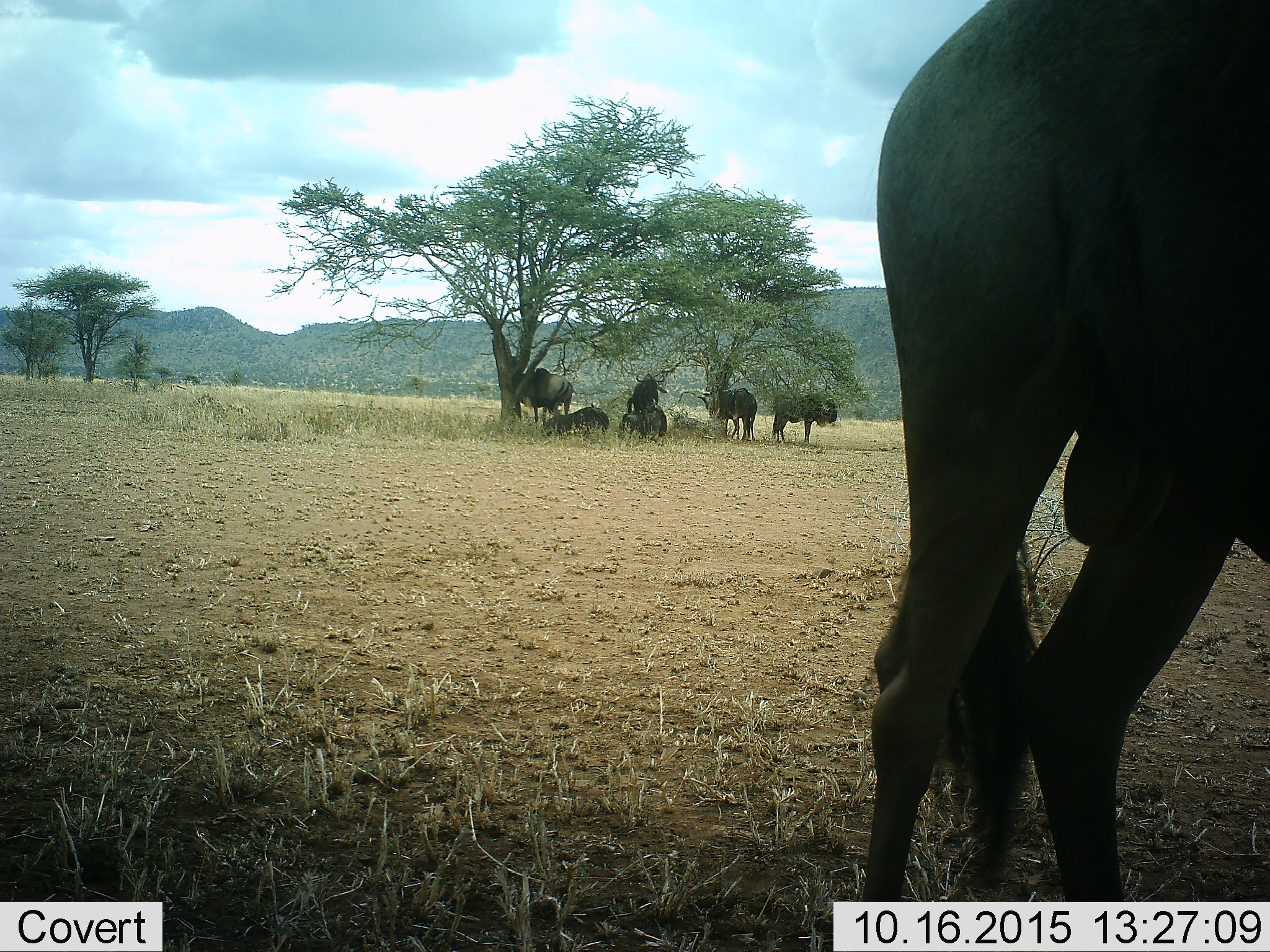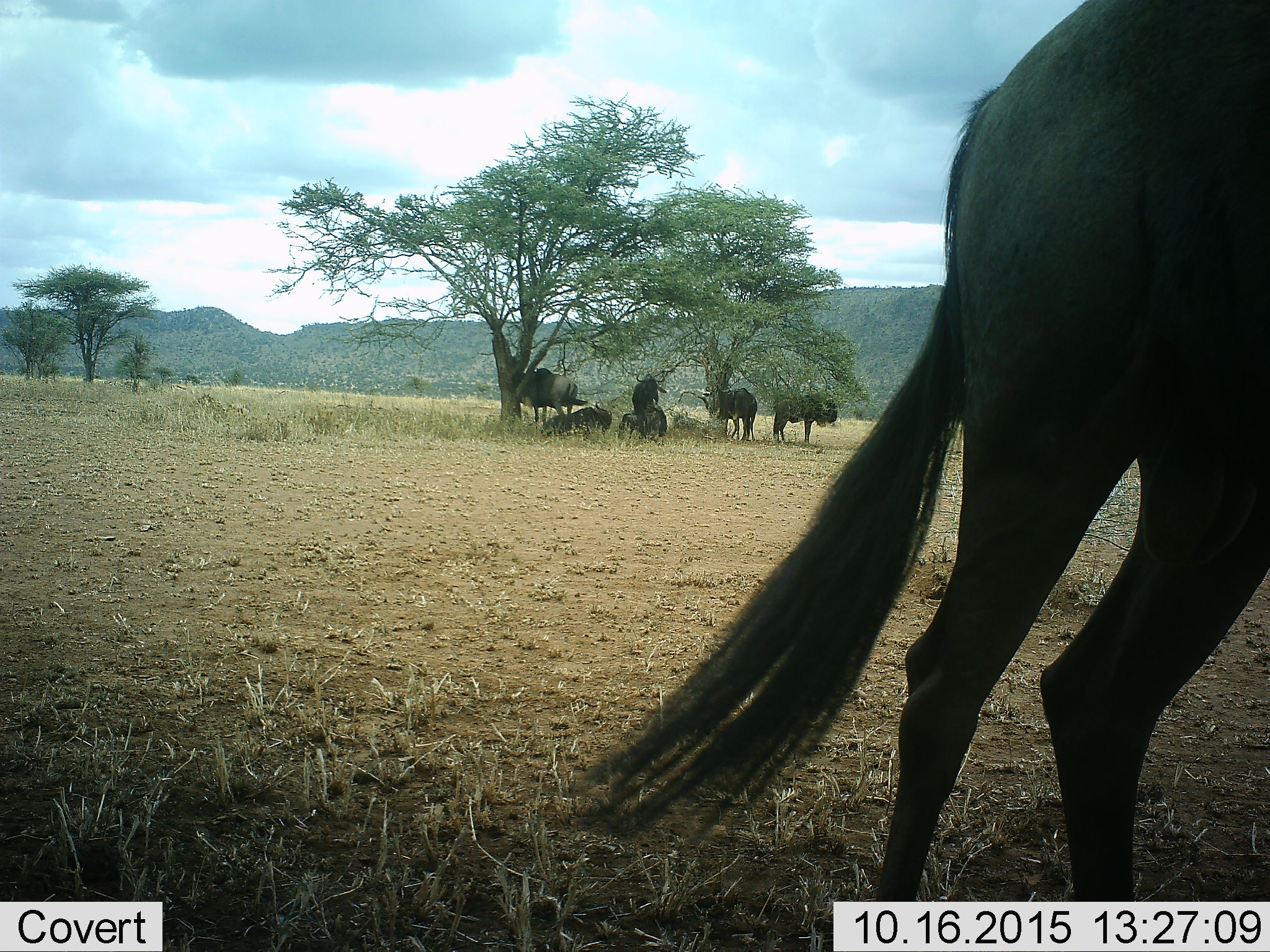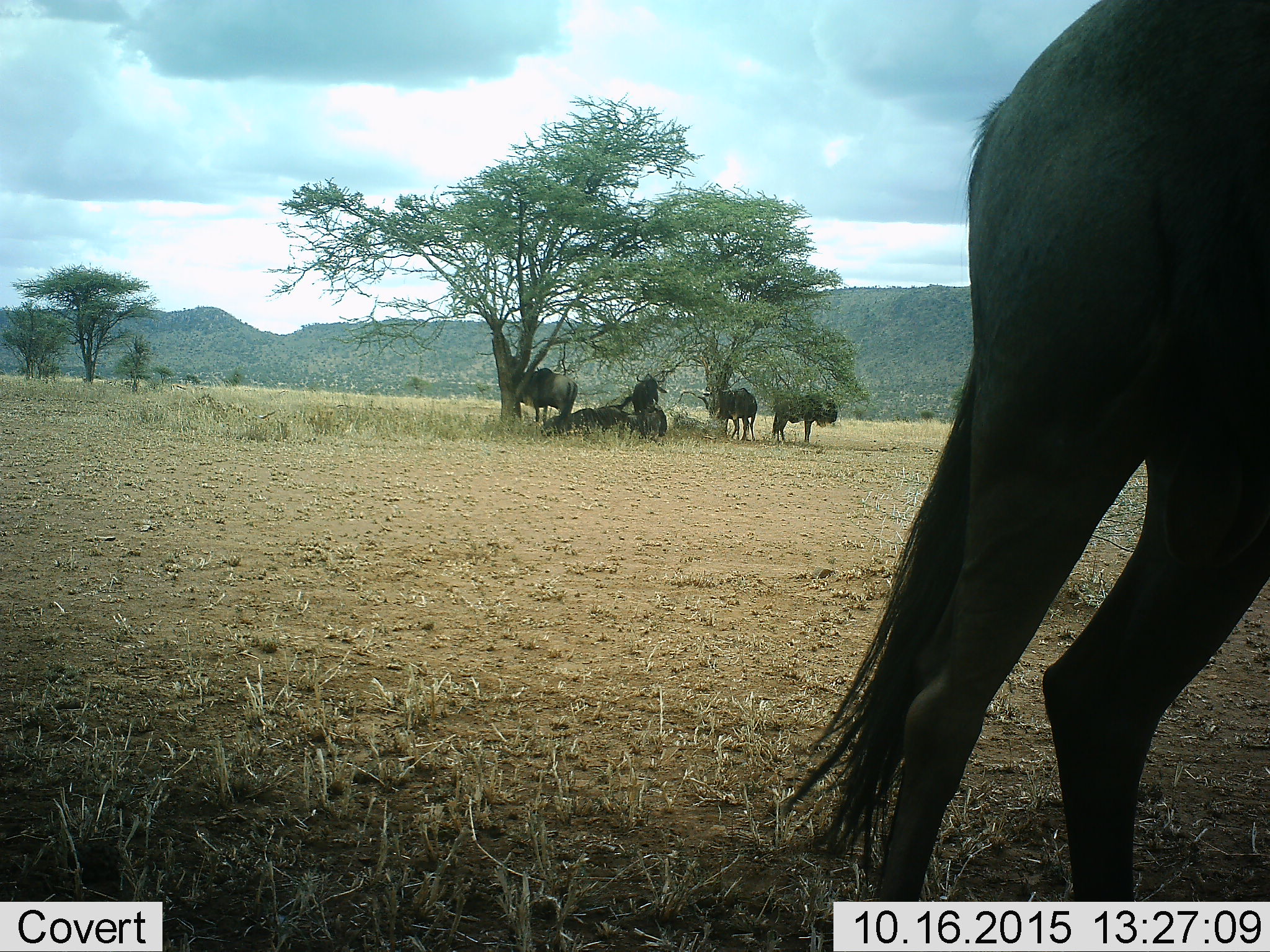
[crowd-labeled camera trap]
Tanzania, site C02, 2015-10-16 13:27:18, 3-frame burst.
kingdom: Animalia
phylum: Chordata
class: Mammalia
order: Artiodactyla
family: Bovidae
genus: Connochaetes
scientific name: Connochaetes taurinus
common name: blue wildebeest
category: wildebeest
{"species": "wildebeest (blue wildebeest) (Connochaetes taurinus)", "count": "7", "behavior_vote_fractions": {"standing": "88%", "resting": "81%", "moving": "0%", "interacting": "0%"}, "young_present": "0%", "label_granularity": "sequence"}